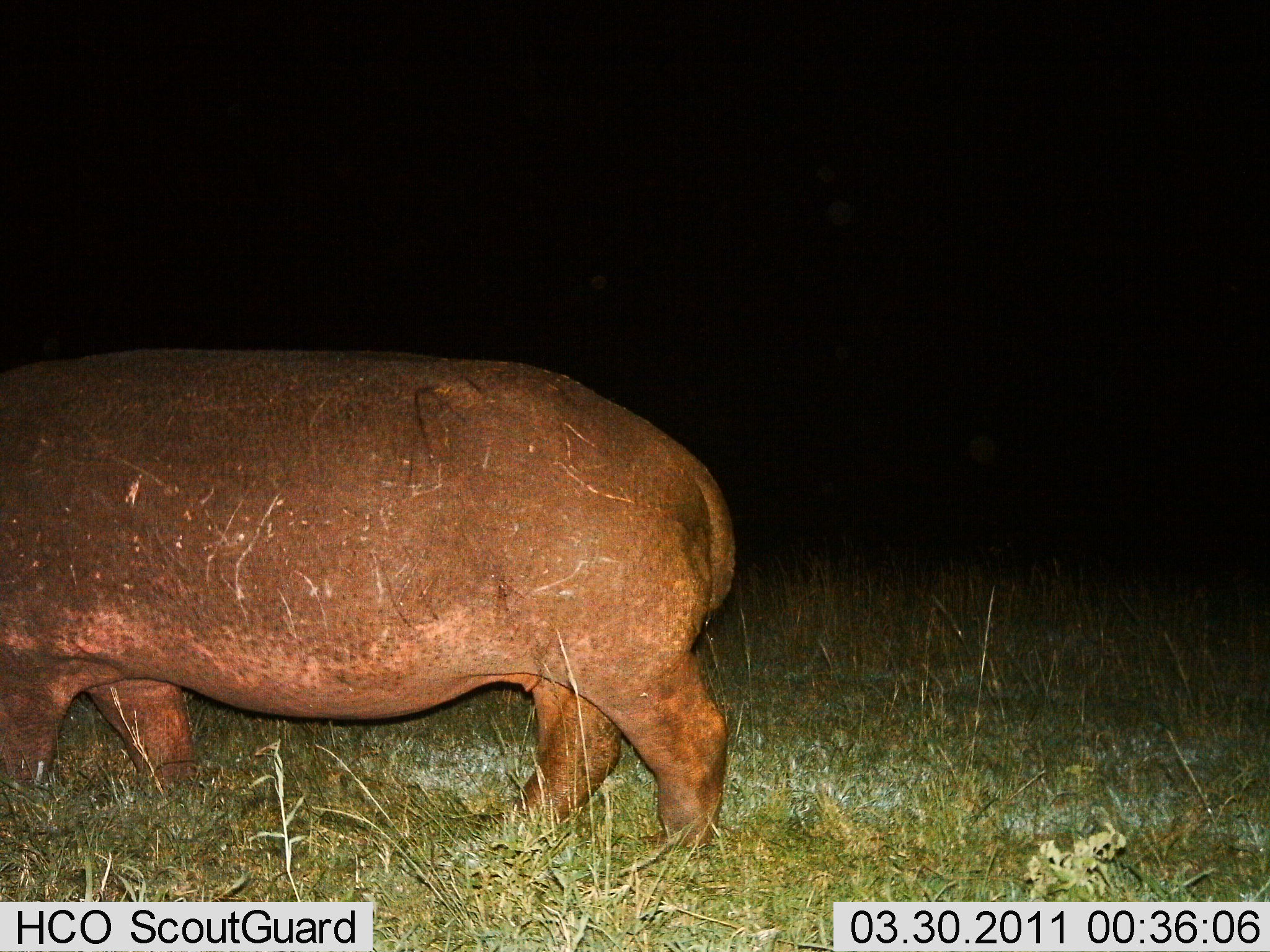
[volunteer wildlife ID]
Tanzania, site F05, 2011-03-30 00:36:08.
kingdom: Animalia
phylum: Chordata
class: Mammalia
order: Artiodactyla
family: Hippopotamidae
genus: Hippopotamus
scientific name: Hippopotamus amphibius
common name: hippopotamus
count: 1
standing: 40%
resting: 0%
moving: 60%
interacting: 0%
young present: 0%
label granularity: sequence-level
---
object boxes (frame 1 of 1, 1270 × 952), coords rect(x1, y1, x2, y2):
animal: rect(0, 348, 739, 860)